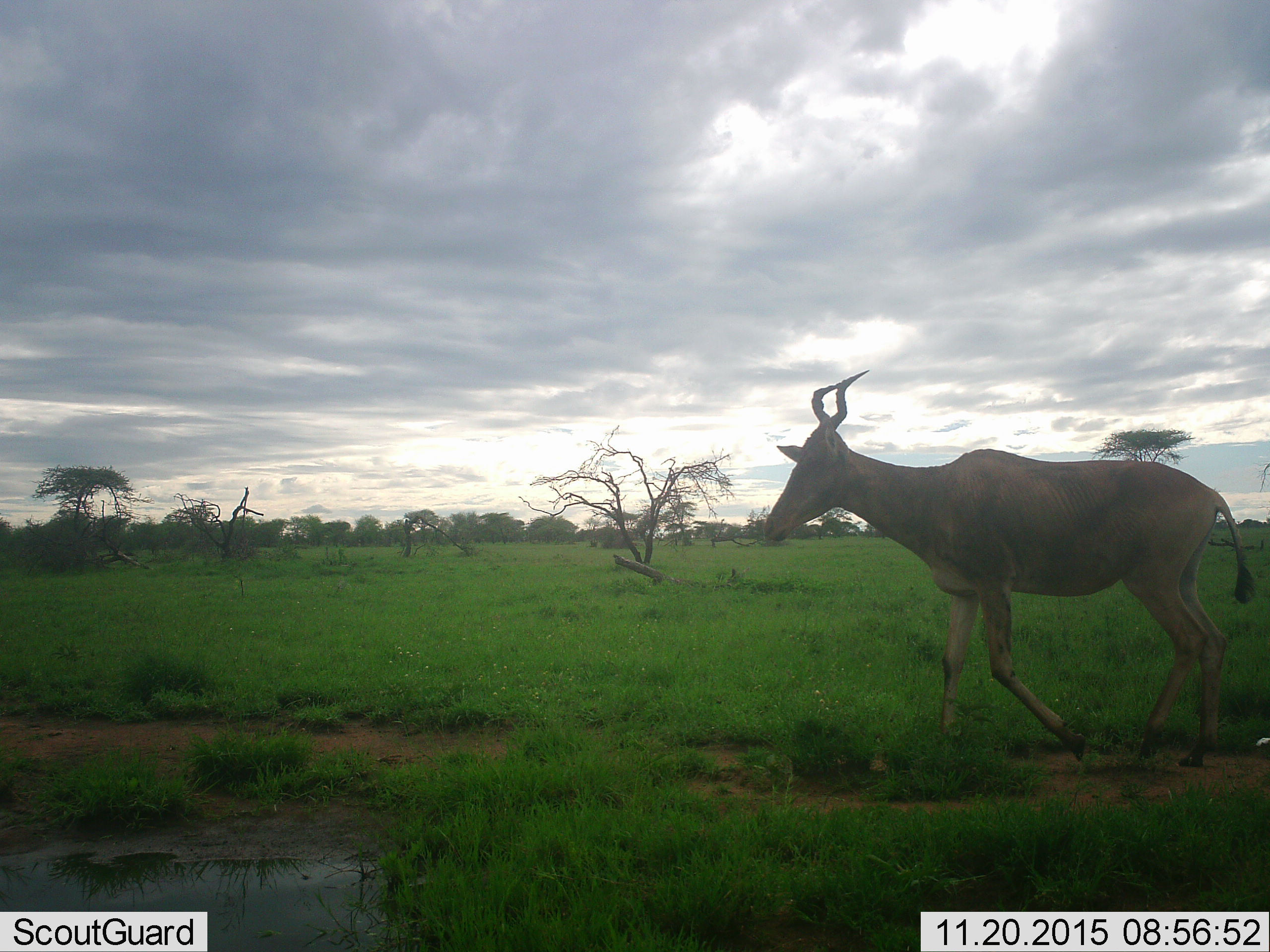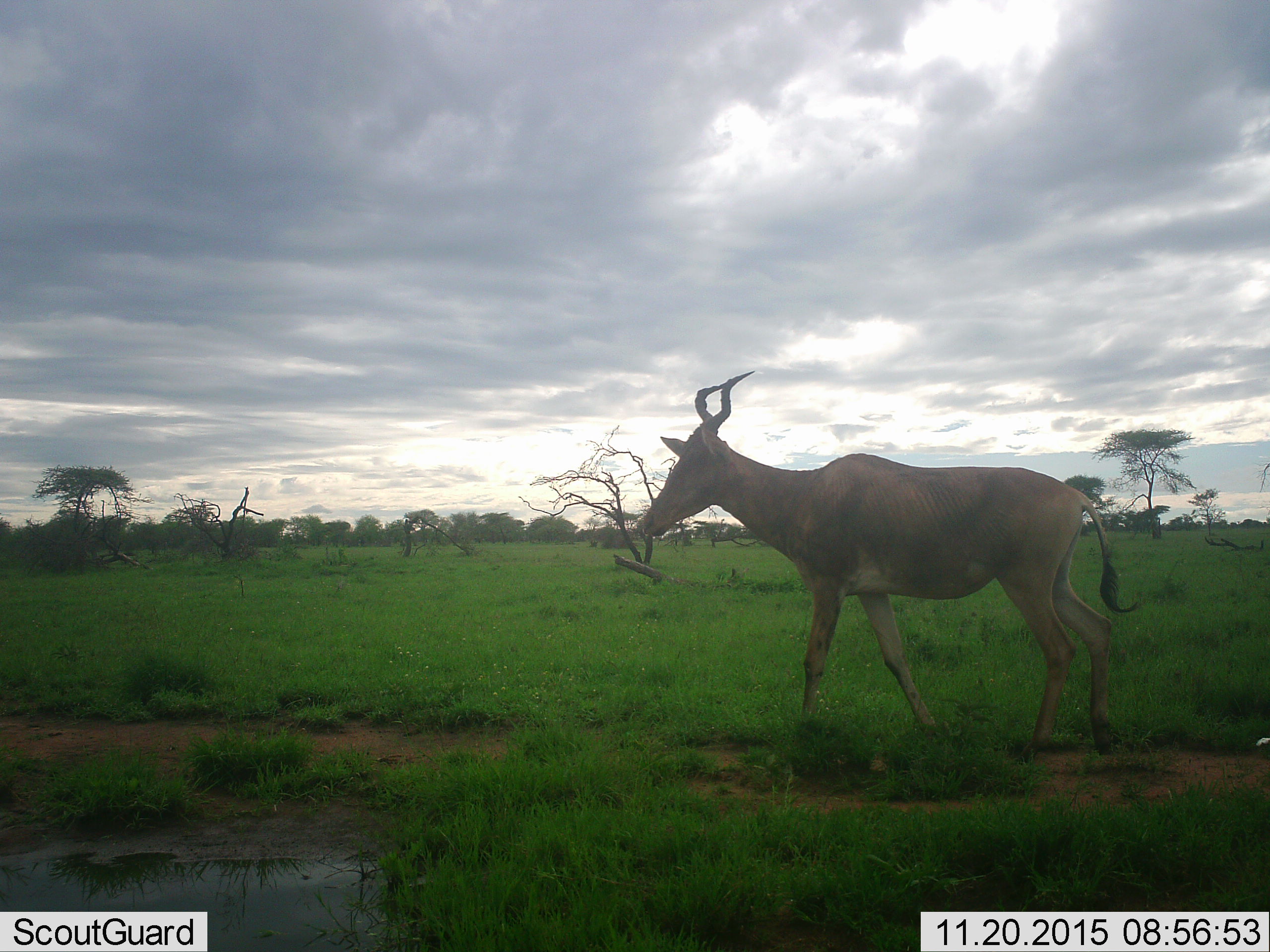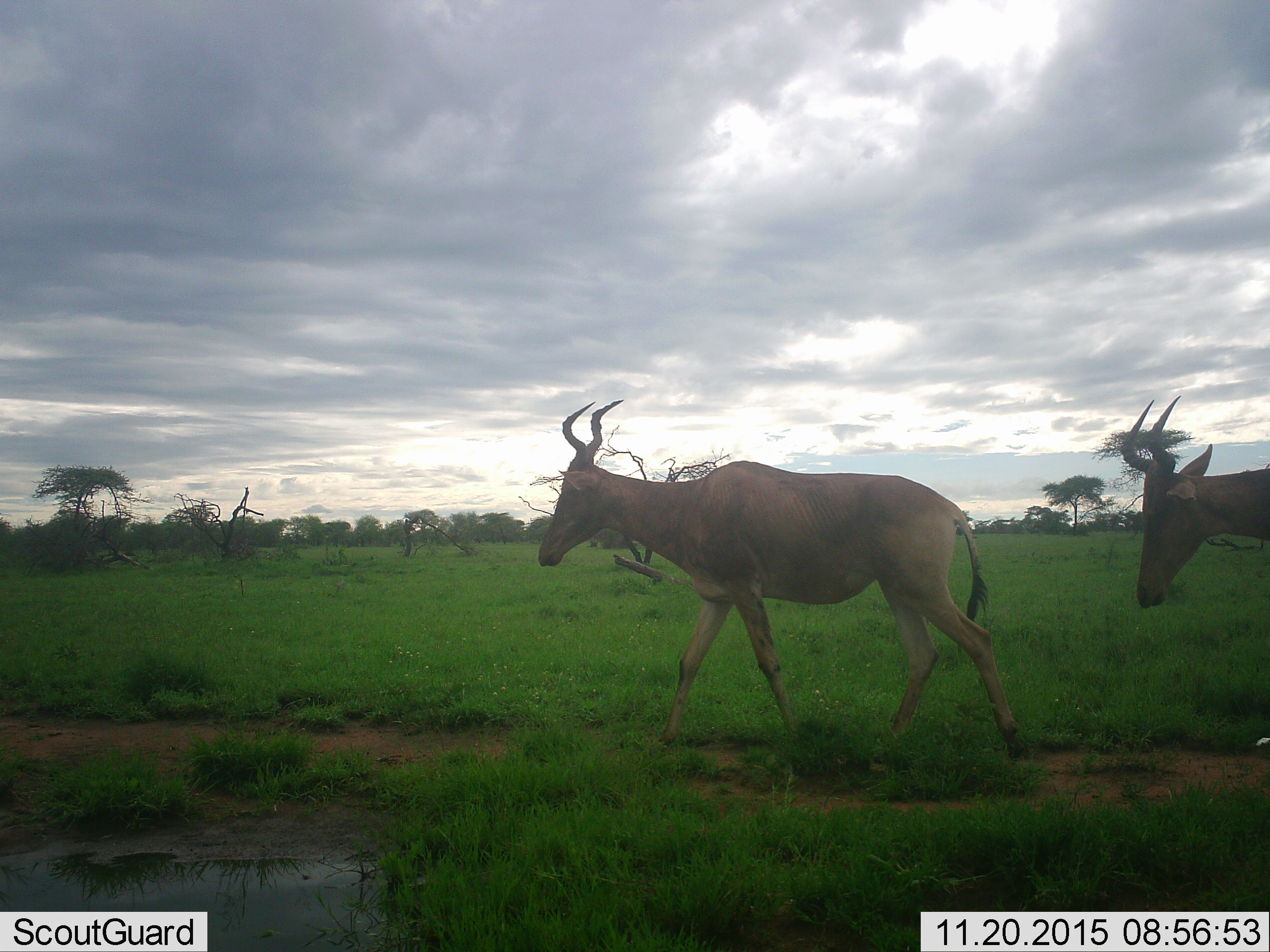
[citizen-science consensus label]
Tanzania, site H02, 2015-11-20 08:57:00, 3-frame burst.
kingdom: Animalia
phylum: Chordata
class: Mammalia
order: Artiodactyla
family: Bovidae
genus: Alcelaphus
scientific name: Alcelaphus buselaphus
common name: hartebeest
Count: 2.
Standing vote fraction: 0%.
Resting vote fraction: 0%.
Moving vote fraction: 100%.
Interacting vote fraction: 0%.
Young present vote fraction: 0%.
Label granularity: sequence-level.